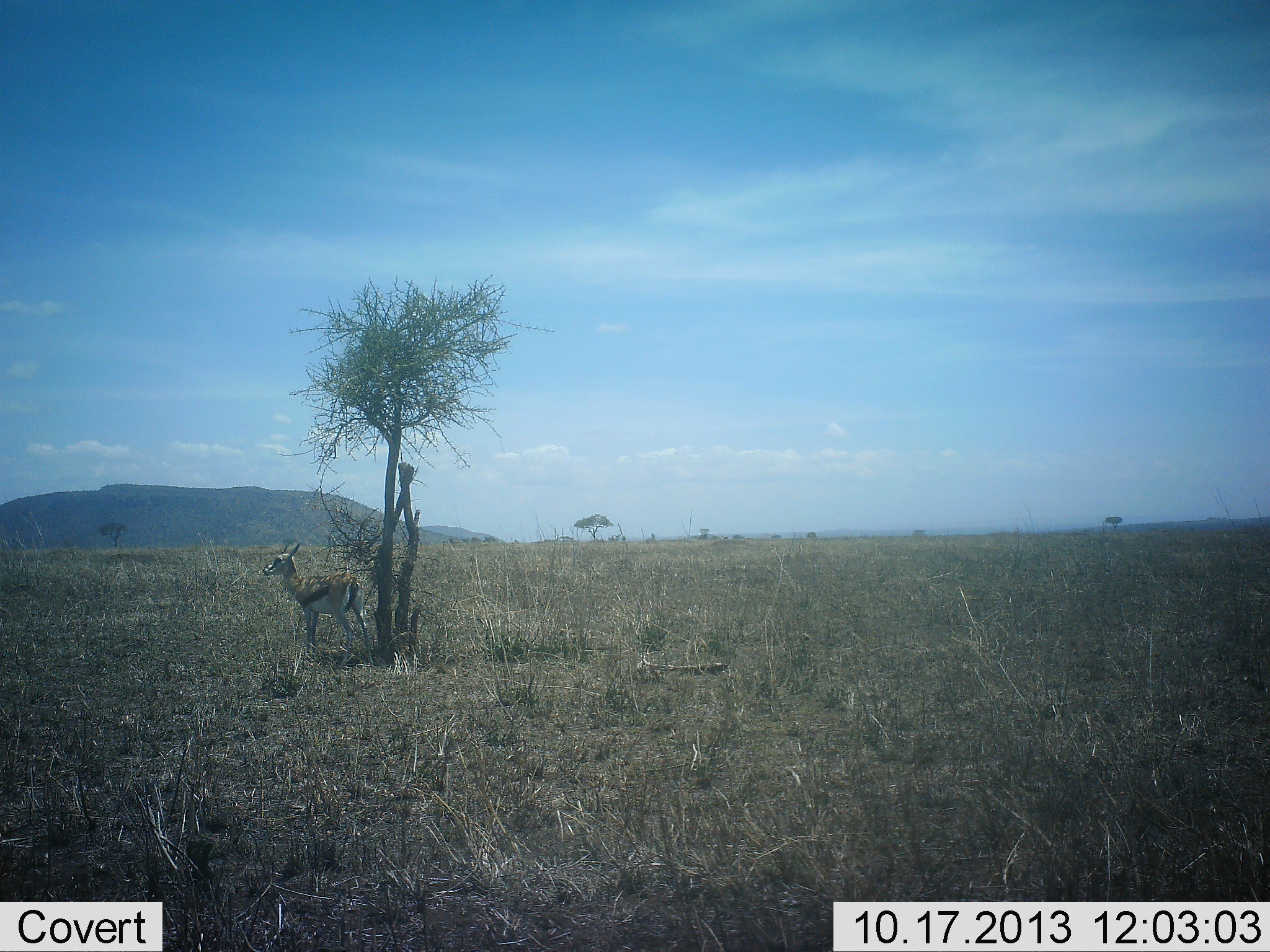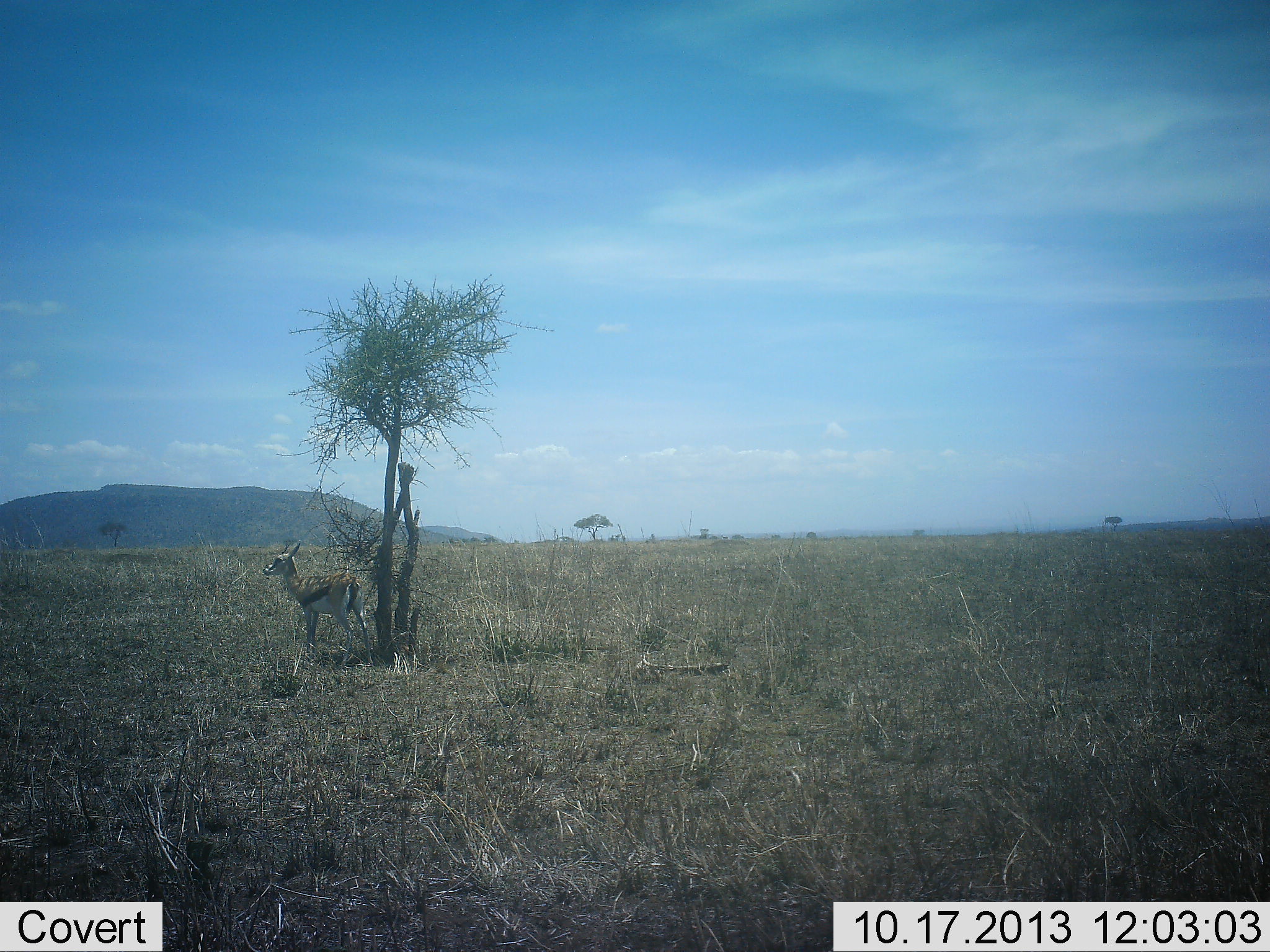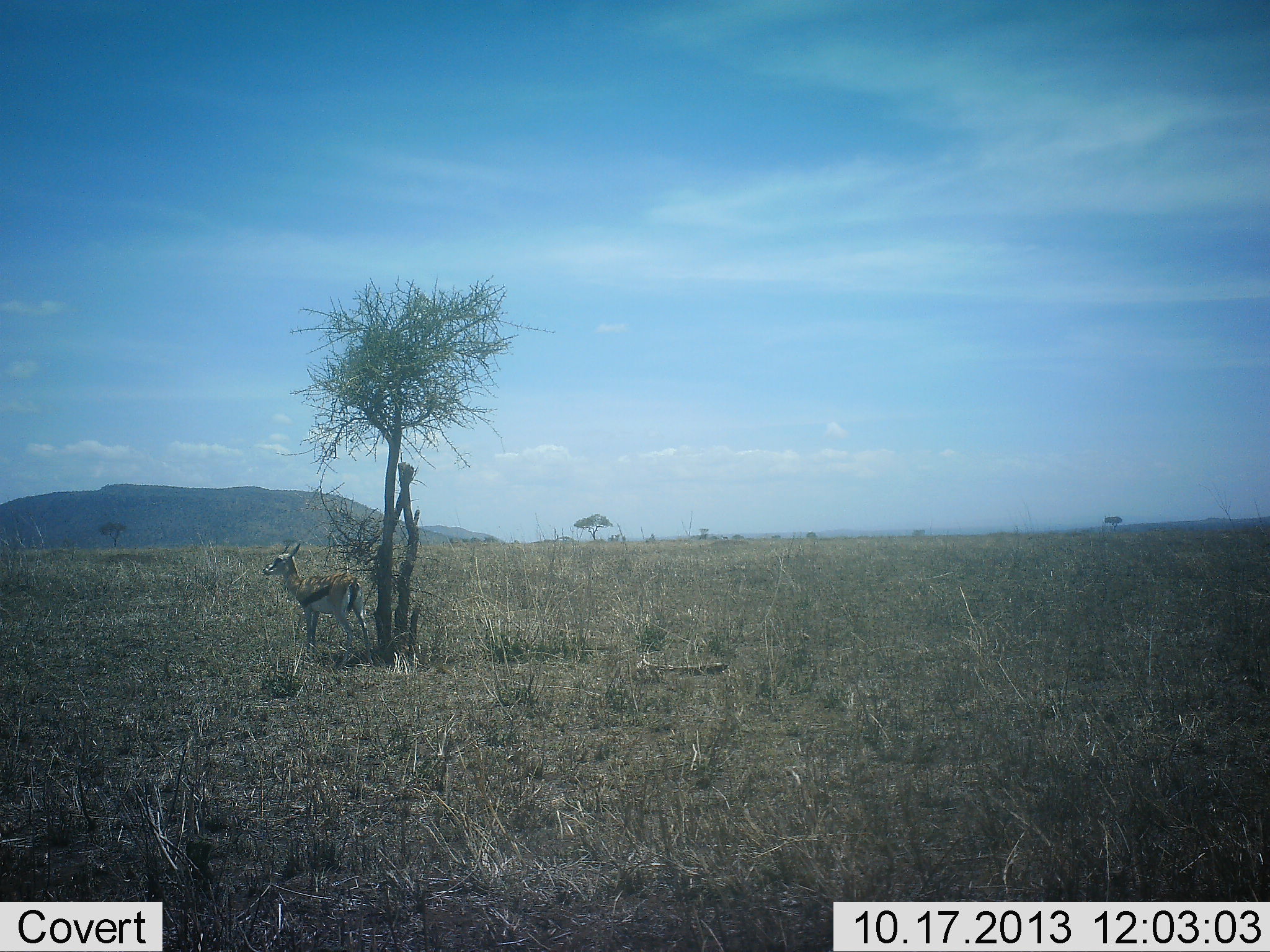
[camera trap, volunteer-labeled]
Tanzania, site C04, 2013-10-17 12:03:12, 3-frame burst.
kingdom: Animalia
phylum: Chordata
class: Mammalia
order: Artiodactyla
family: Bovidae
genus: Eudorcas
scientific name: Eudorcas thomsonii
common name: thomson's gazelle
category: gazellethomsons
Gazellethomsons (thomson's gazelle) (Eudorcas thomsonii), count 1. Behavior (volunteer vote fractions): standing 100%, resting 0%, moving 0%, interacting 0%. Young present (vote fraction): 10%. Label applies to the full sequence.